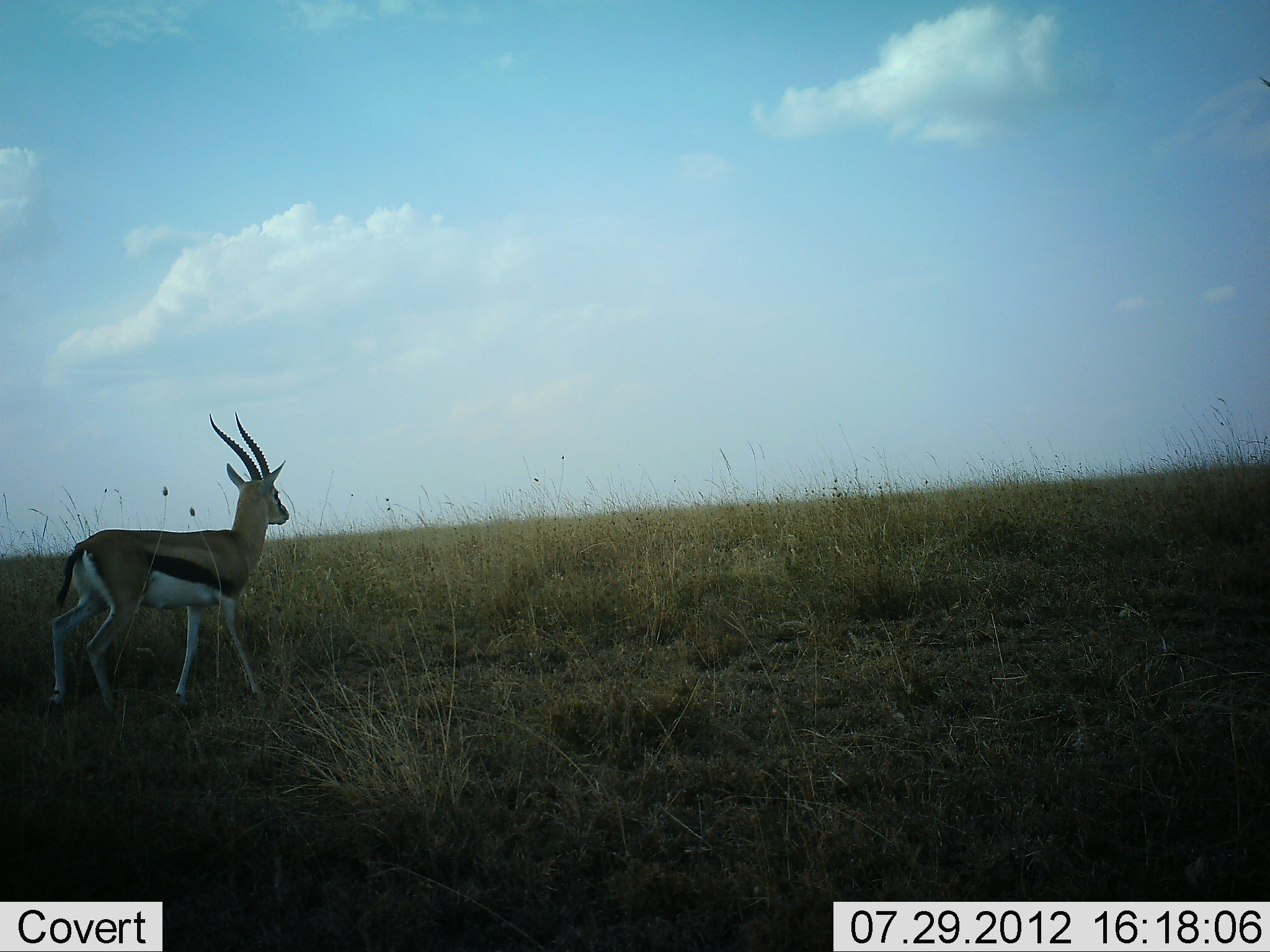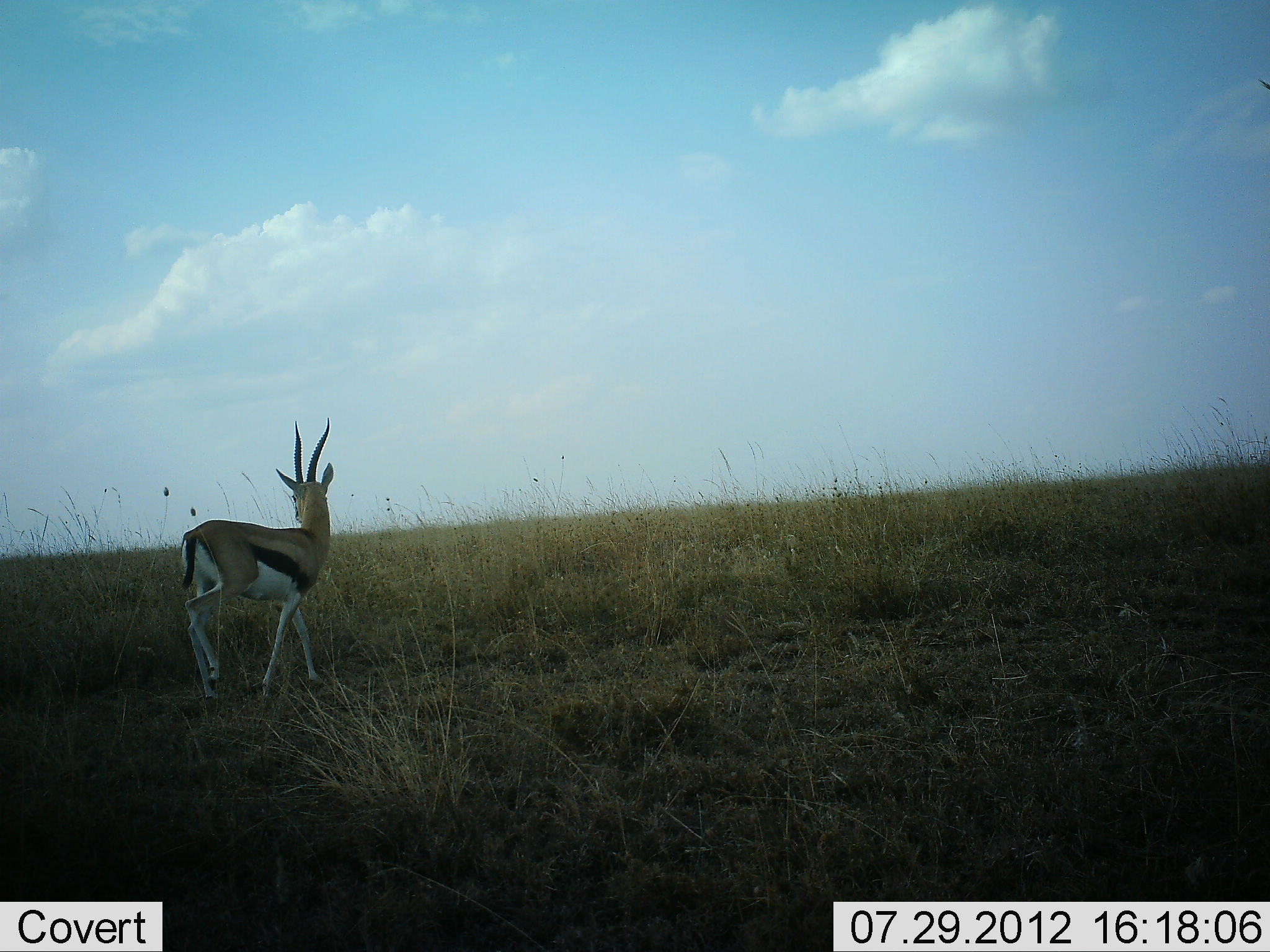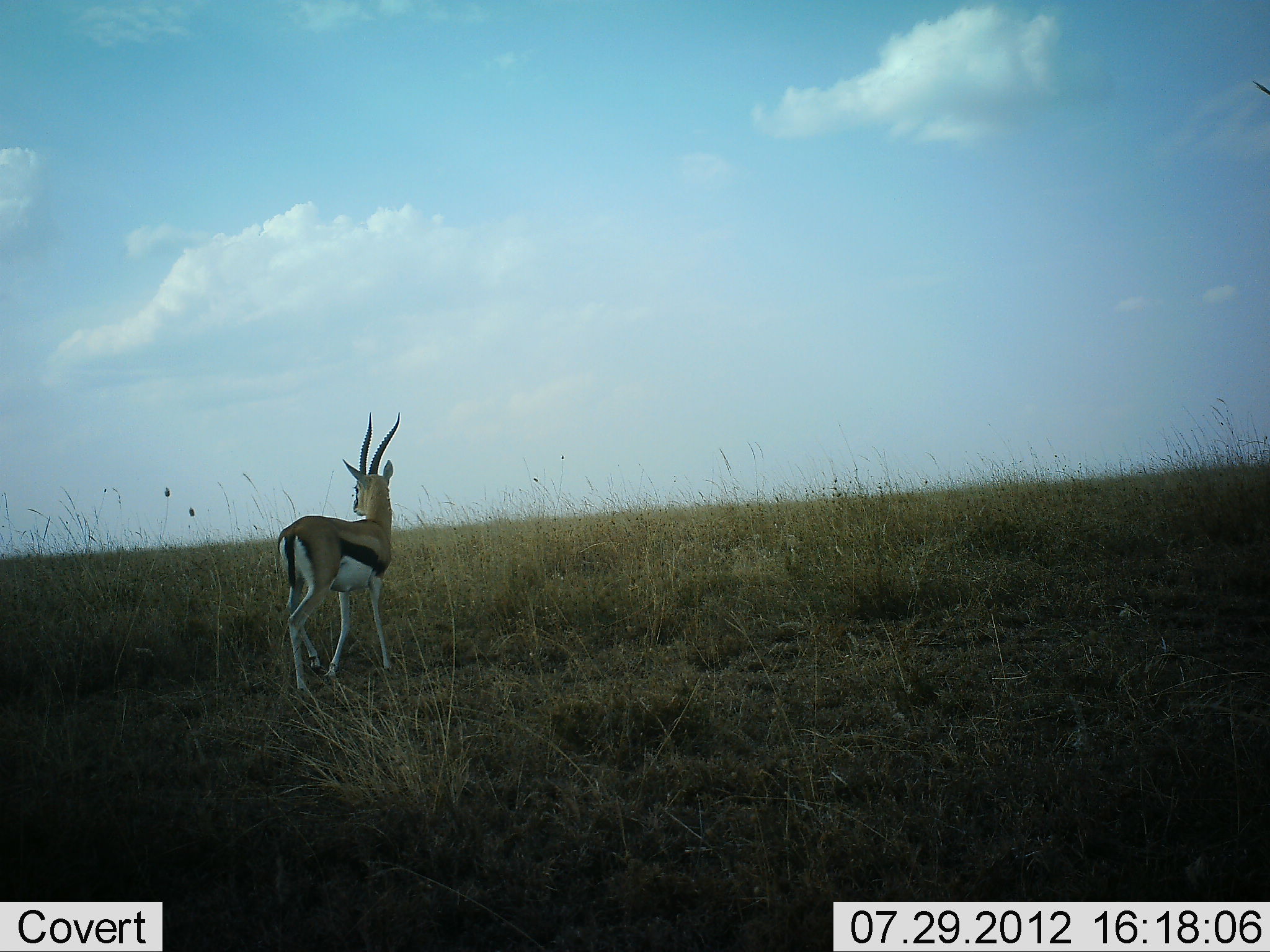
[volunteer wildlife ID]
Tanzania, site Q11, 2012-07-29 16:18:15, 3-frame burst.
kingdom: Animalia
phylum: Chordata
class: Mammalia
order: Artiodactyla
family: Bovidae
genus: Eudorcas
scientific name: Eudorcas thomsonii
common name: thomson's gazelle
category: gazellethomsons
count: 1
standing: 20%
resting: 0%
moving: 90%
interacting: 0%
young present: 0%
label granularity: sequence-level